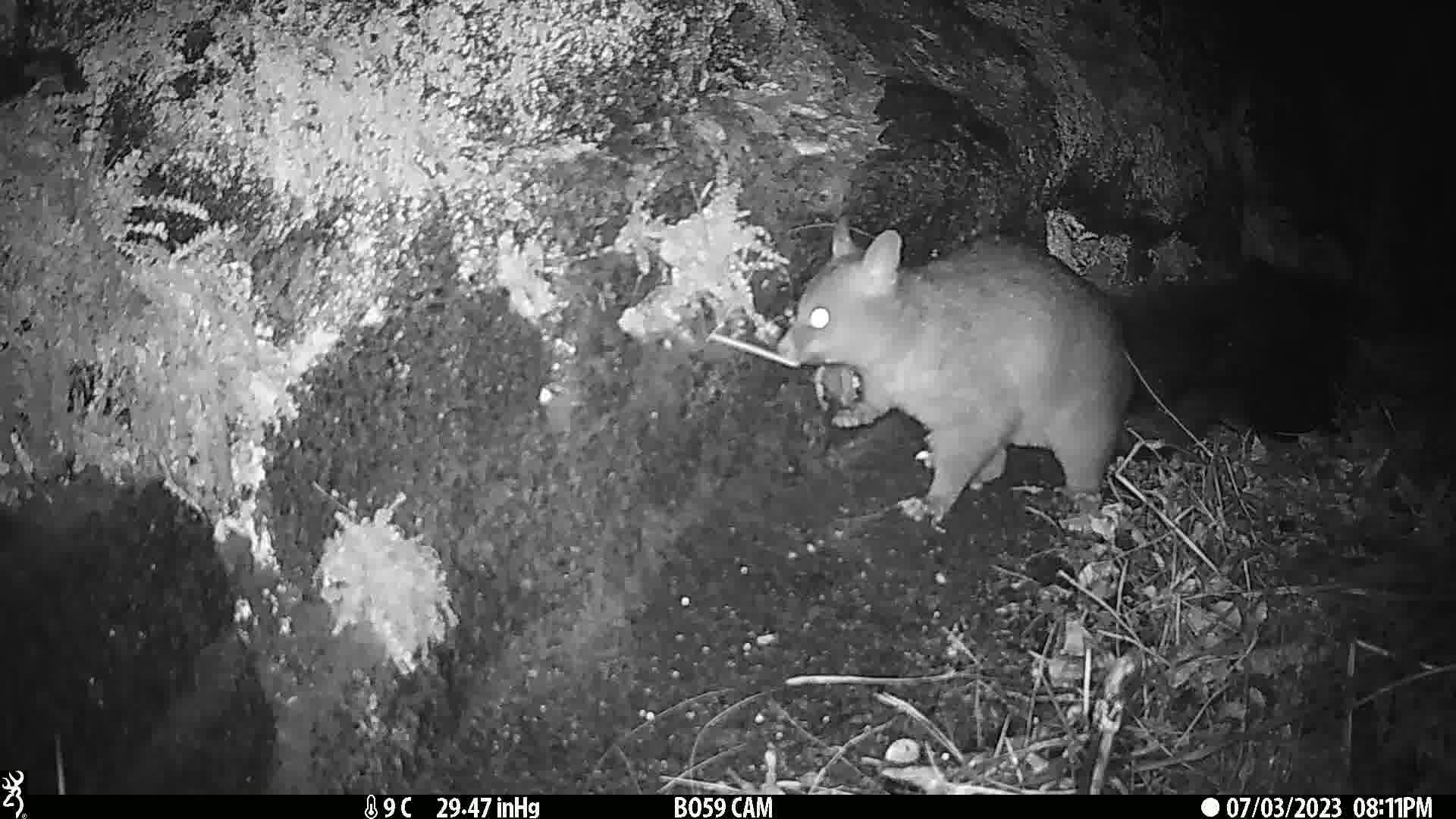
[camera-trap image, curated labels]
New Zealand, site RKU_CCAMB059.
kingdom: Animalia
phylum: Chordata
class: Mammalia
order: Diprotodontia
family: Phalangeridae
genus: Trichosurus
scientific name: Trichosurus vulpecula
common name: common brushtail possum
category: possum